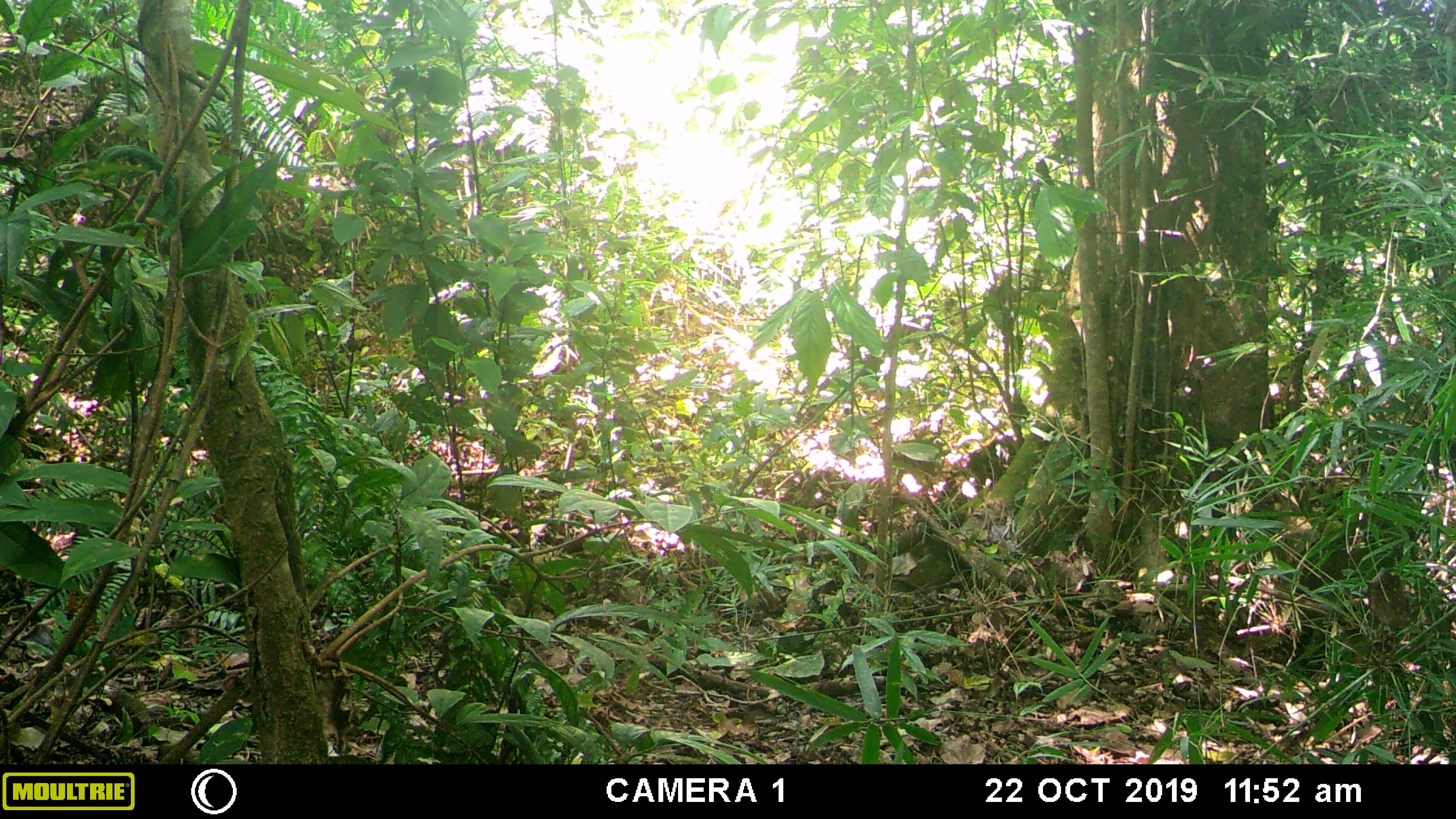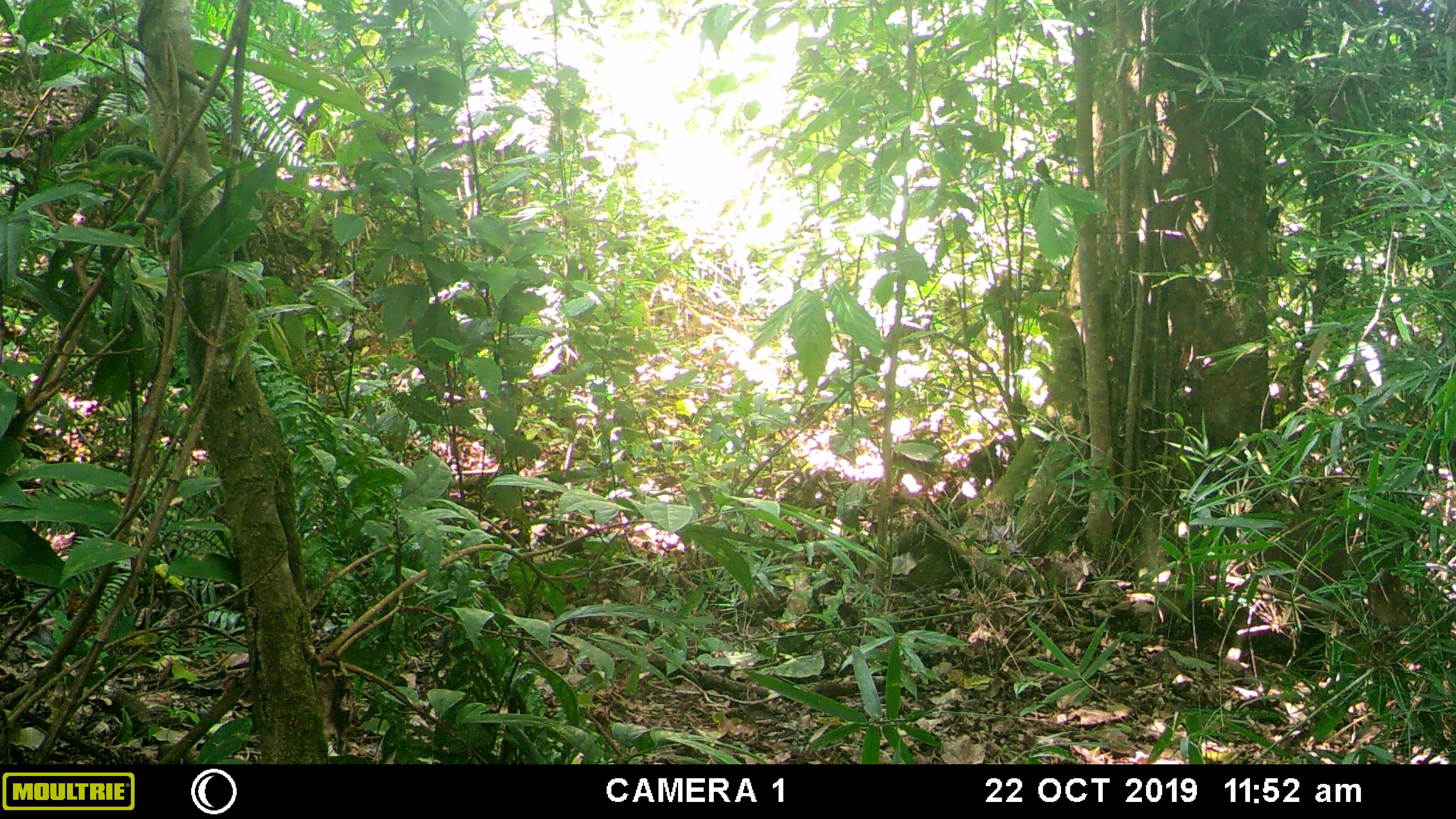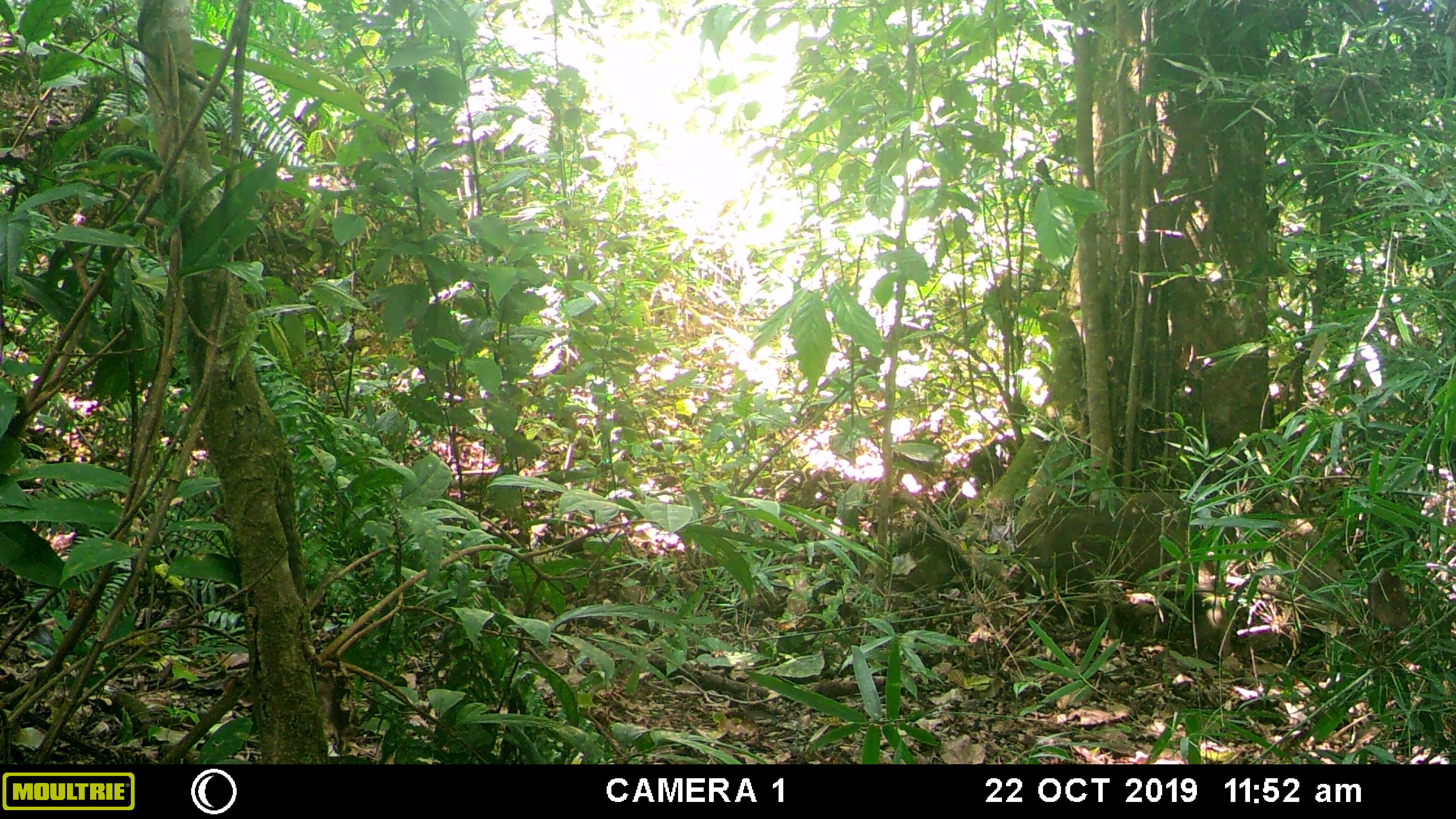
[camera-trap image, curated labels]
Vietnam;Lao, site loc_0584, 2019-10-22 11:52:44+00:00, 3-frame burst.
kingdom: Animalia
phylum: Chordata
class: Mammalia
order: Artiodactyla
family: Suidae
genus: Sus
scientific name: Sus scrofa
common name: eurasian wild pig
Eurasian wild pig (Sus scrofa). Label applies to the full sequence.